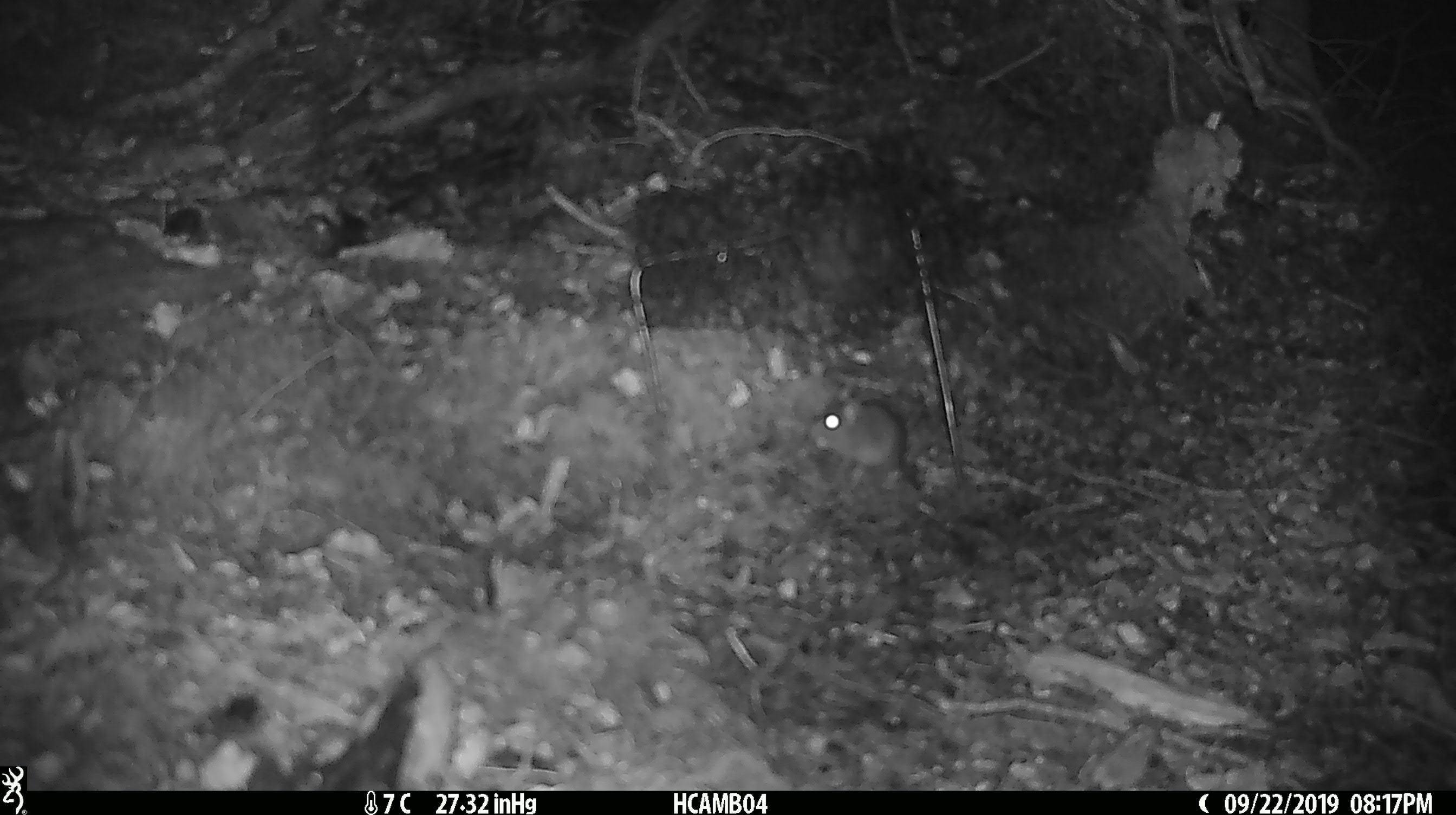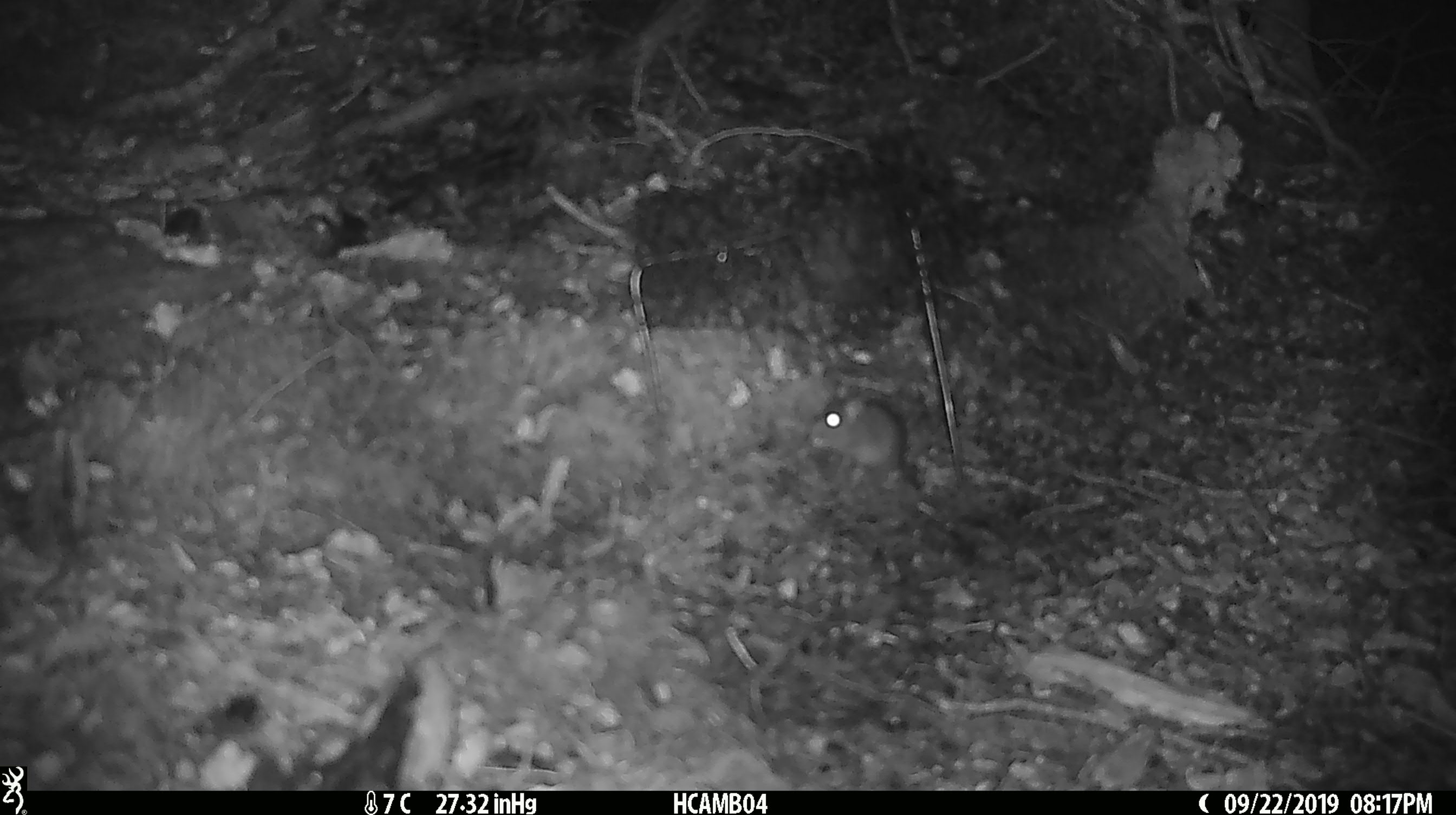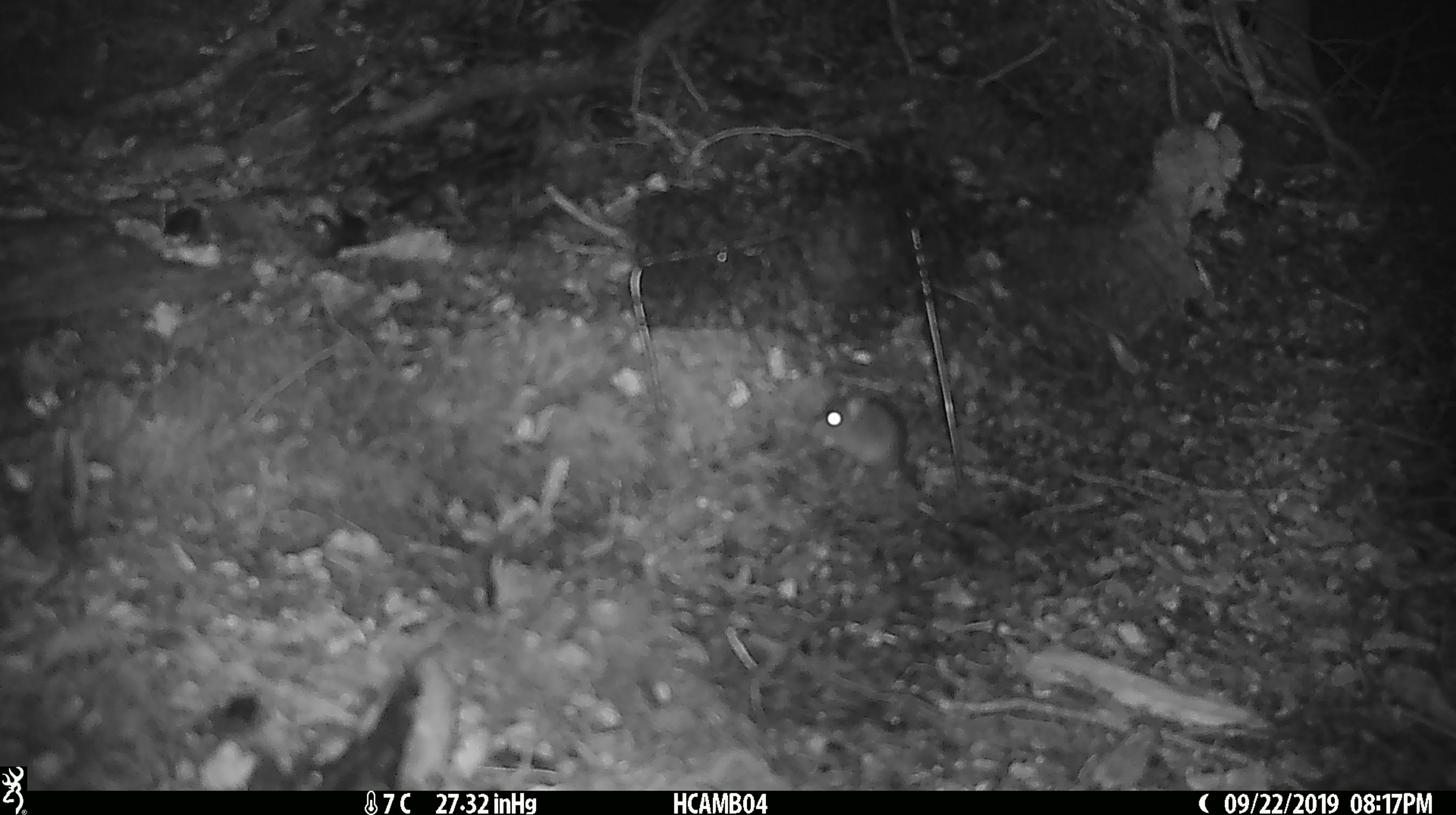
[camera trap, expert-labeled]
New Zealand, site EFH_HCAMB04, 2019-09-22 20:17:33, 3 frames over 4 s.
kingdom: Animalia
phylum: Chordata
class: Mammalia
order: Rodentia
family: Muridae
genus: Mus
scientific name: Mus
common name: mouse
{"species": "mouse (Mus)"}